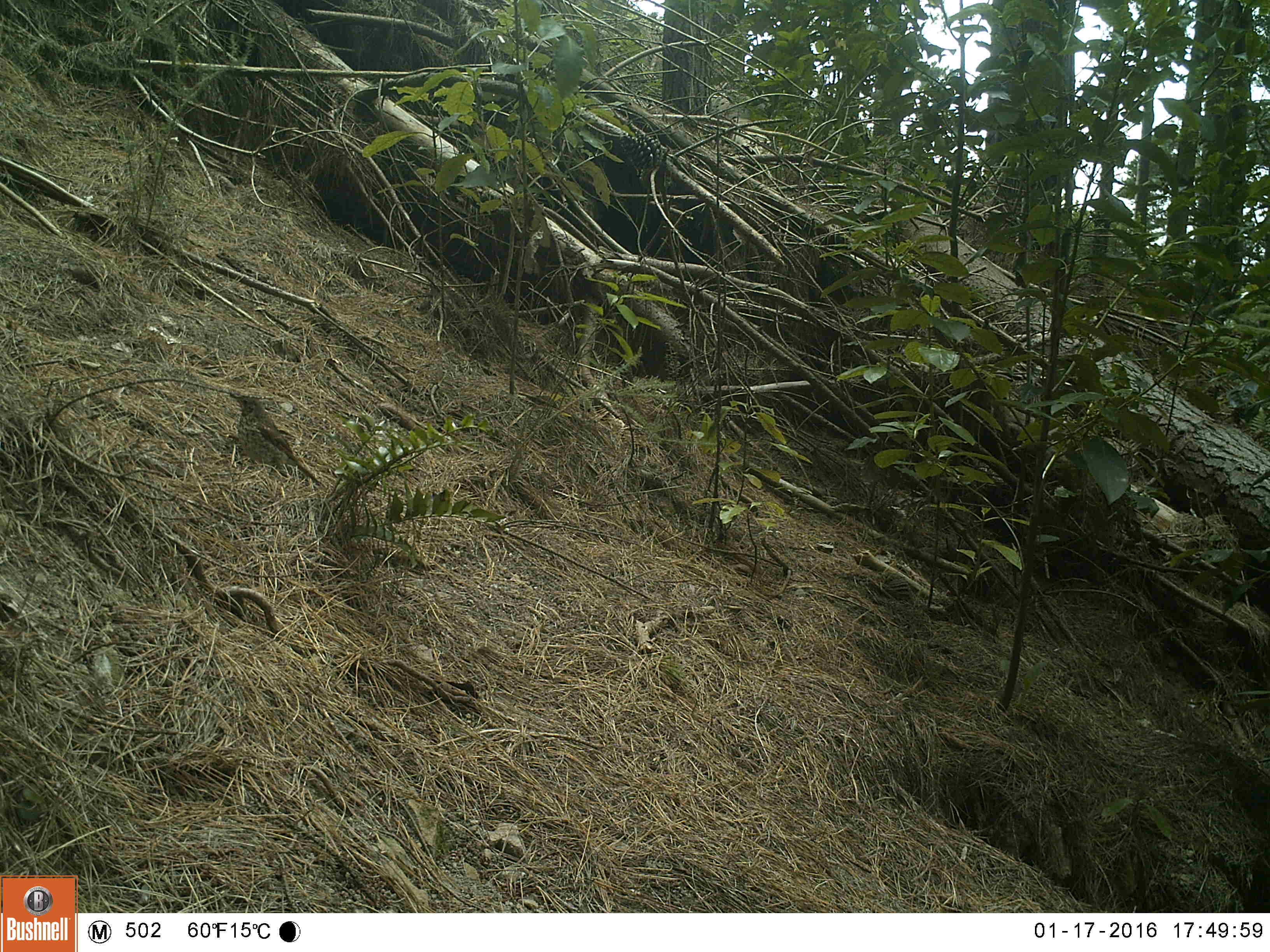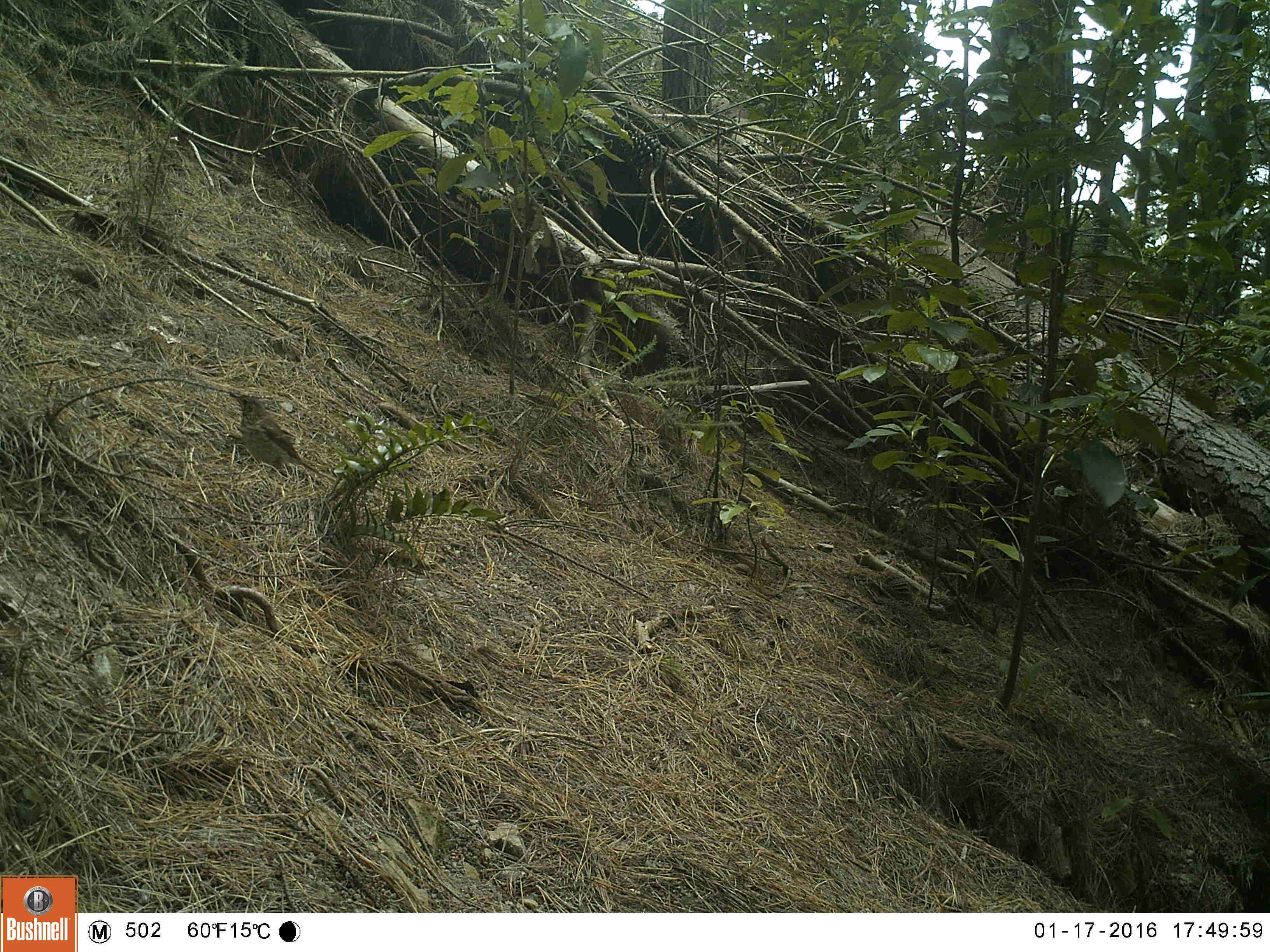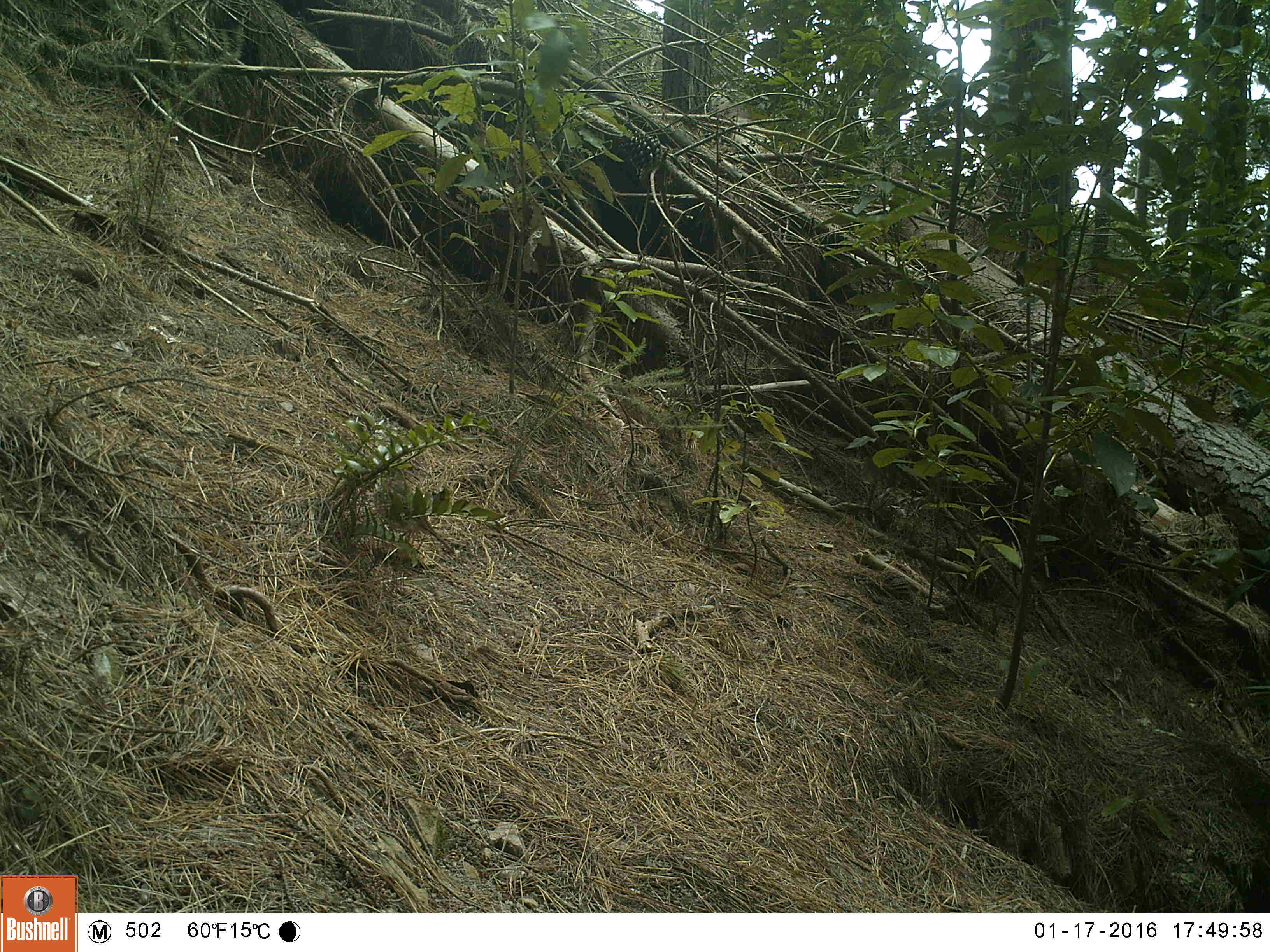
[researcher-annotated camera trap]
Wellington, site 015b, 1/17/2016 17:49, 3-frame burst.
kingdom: Animalia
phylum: Chordata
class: Aves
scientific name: Aves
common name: bird